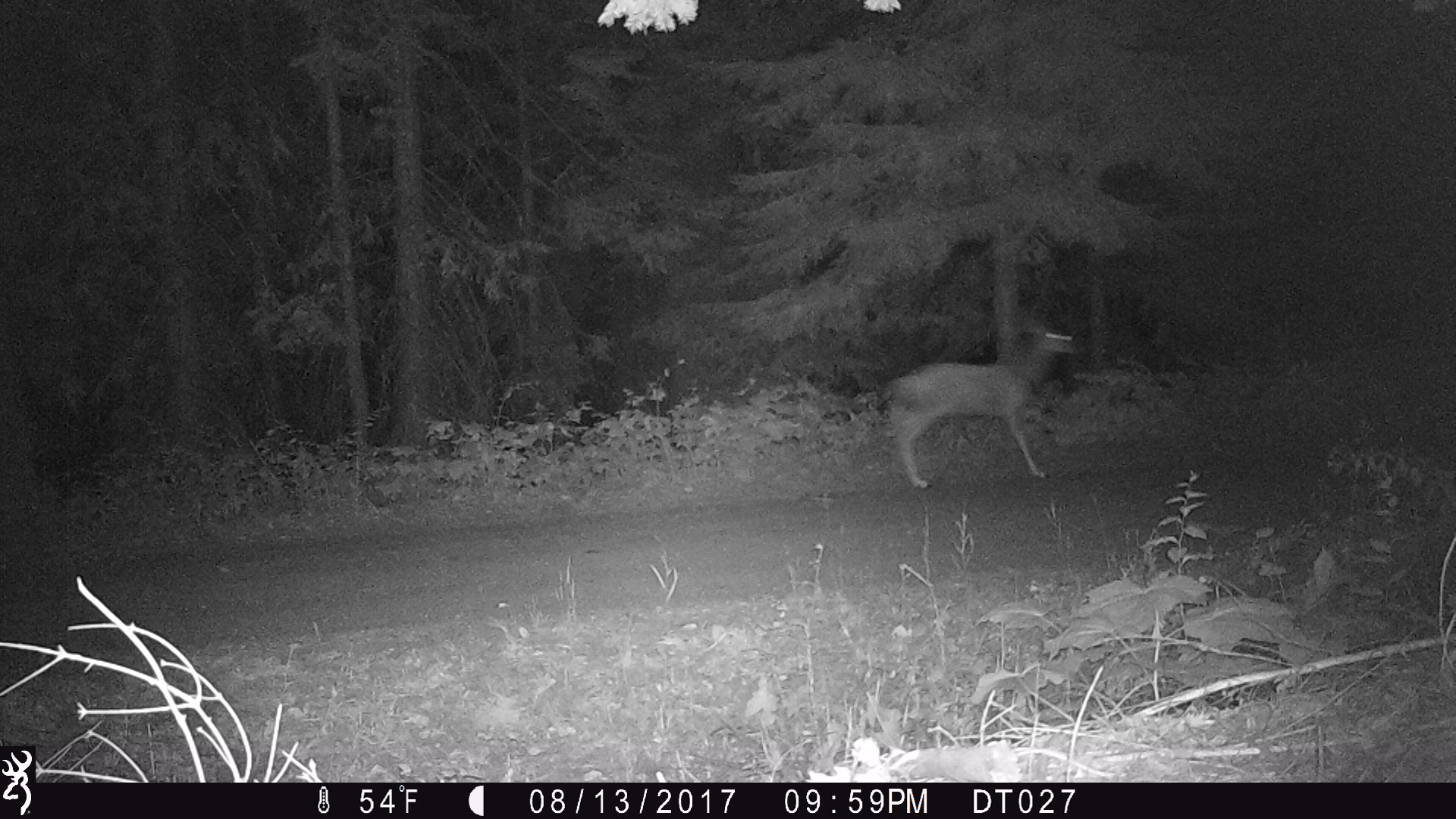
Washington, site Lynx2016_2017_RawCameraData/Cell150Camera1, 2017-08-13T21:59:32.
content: unidentified animal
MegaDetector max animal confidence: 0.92